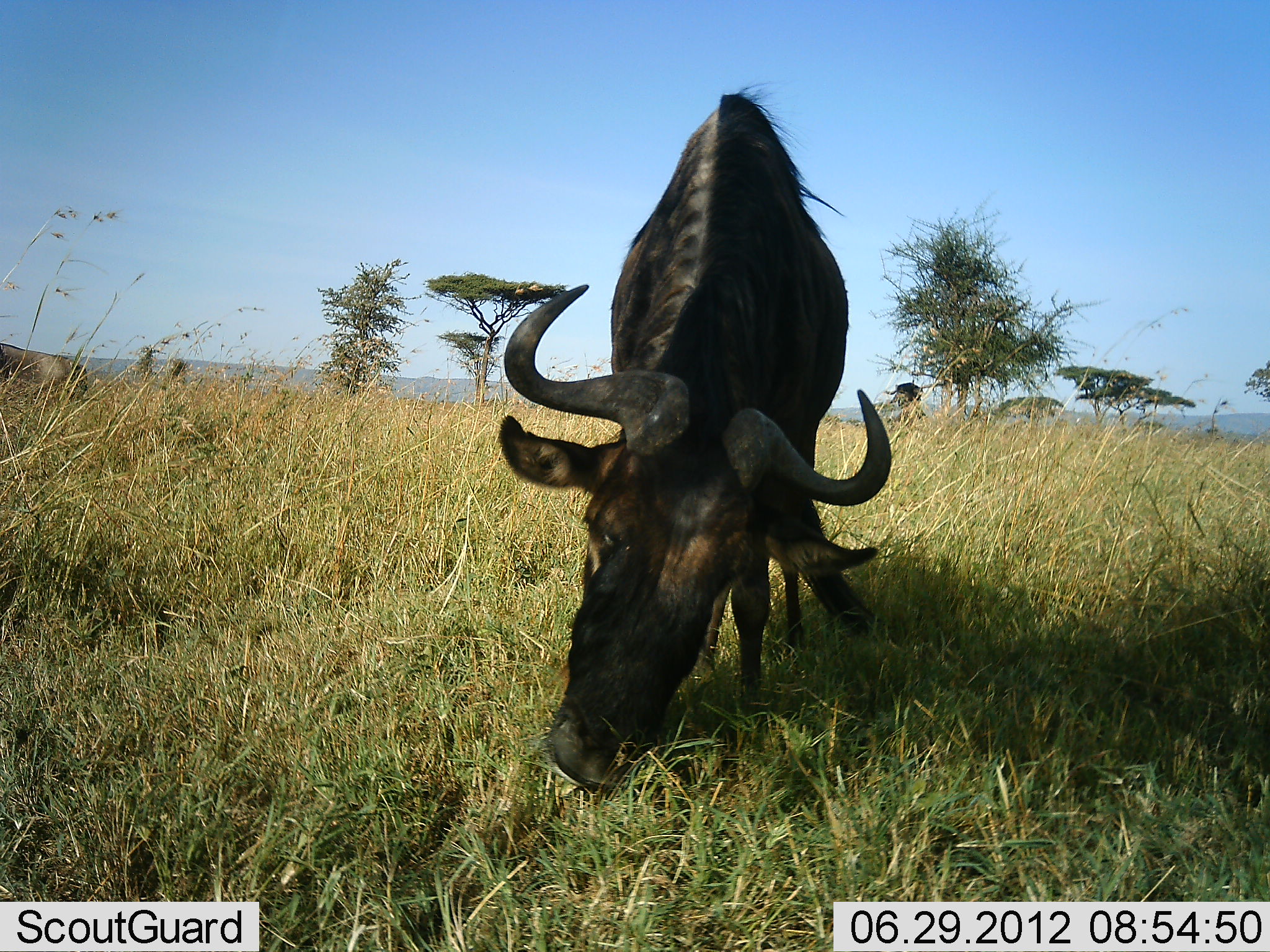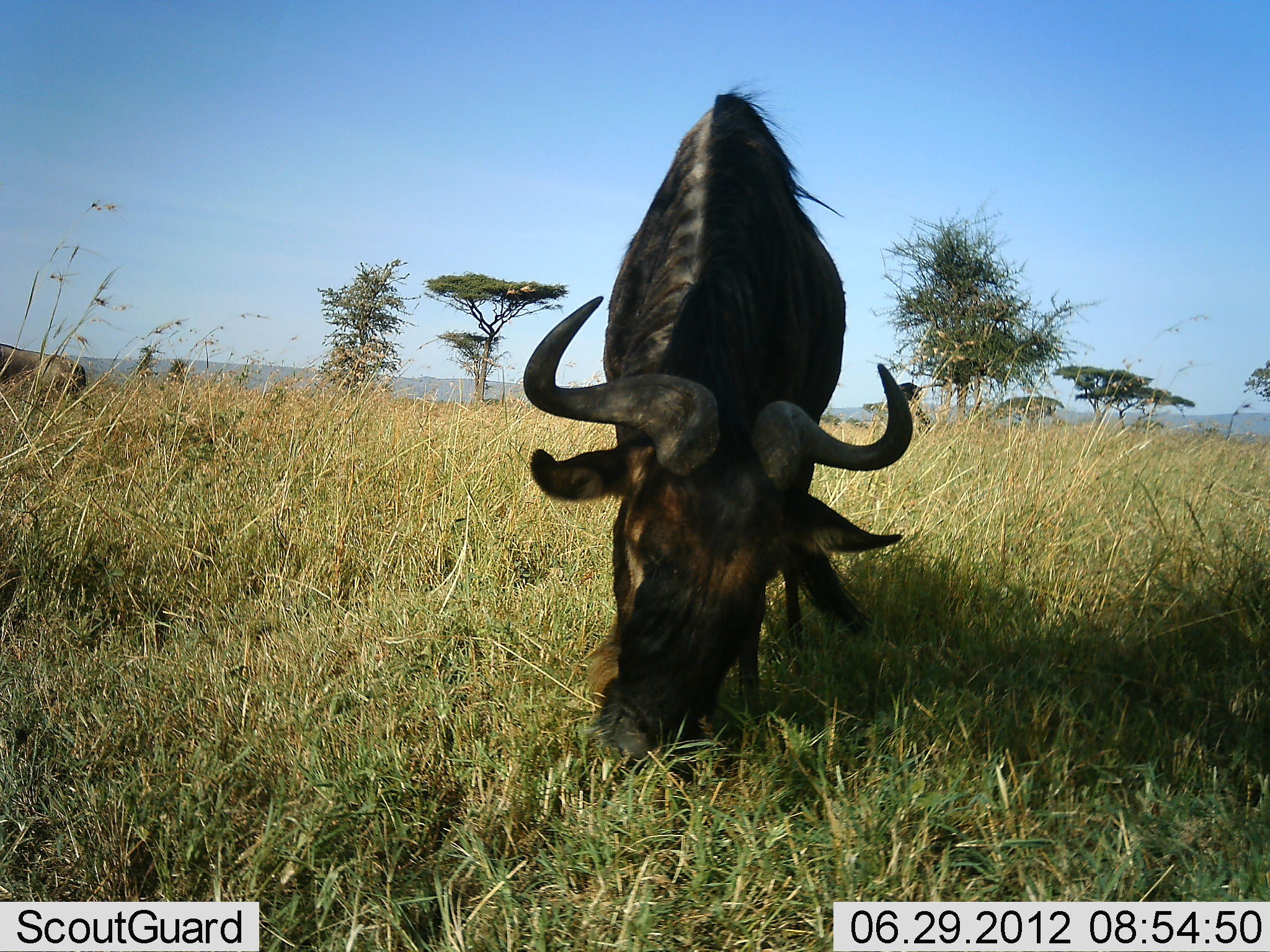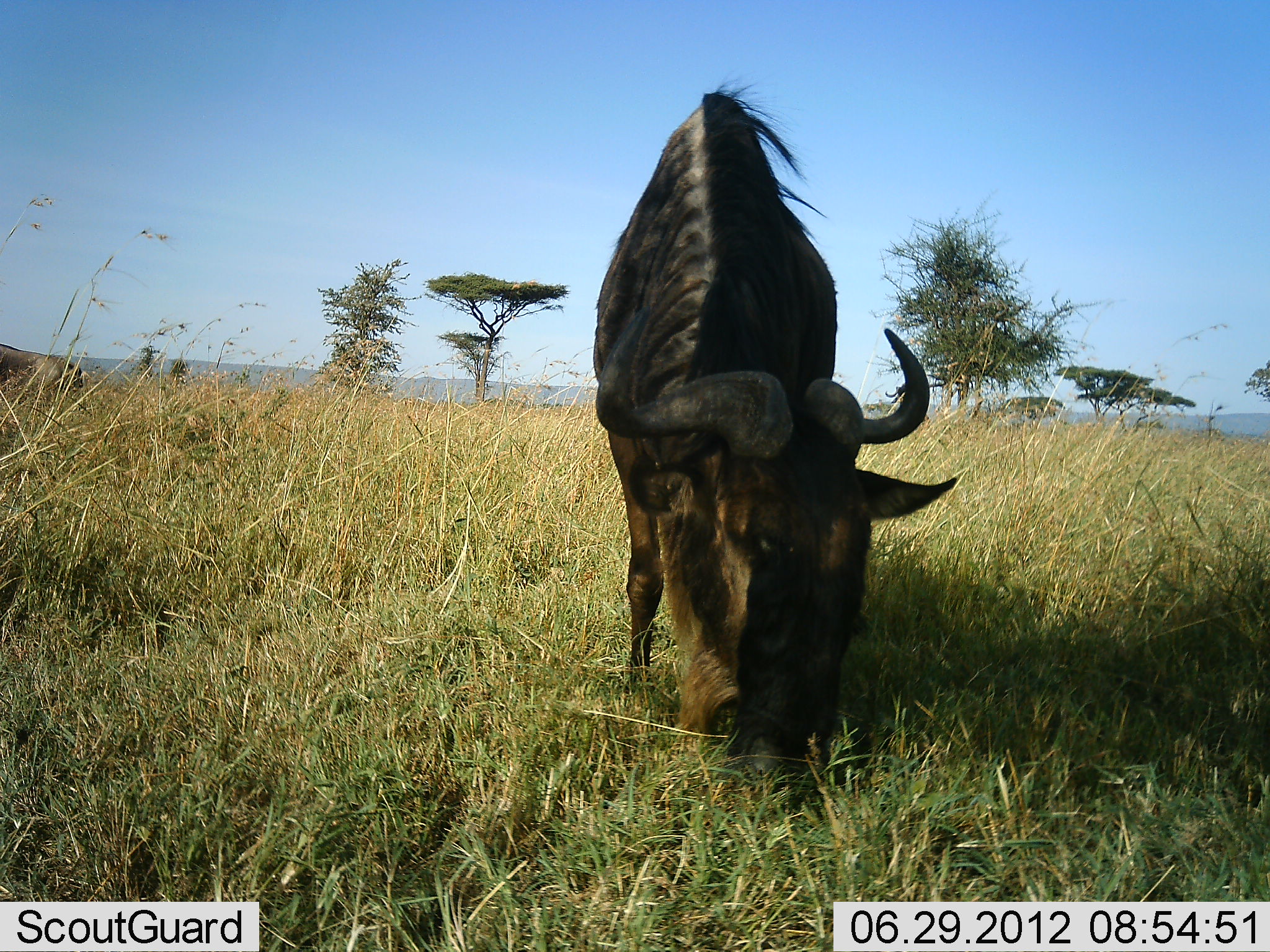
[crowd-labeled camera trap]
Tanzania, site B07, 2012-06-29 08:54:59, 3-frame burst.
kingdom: Animalia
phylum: Chordata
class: Mammalia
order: Artiodactyla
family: Bovidae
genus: Connochaetes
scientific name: Connochaetes taurinus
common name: blue wildebeest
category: wildebeest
Wildebeest (blue wildebeest) (Connochaetes taurinus), count 2. Behavior (volunteer vote fractions): standing 40%, resting 0%, moving 0%, interacting 0%. Young present (vote fraction): 0%. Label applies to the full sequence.